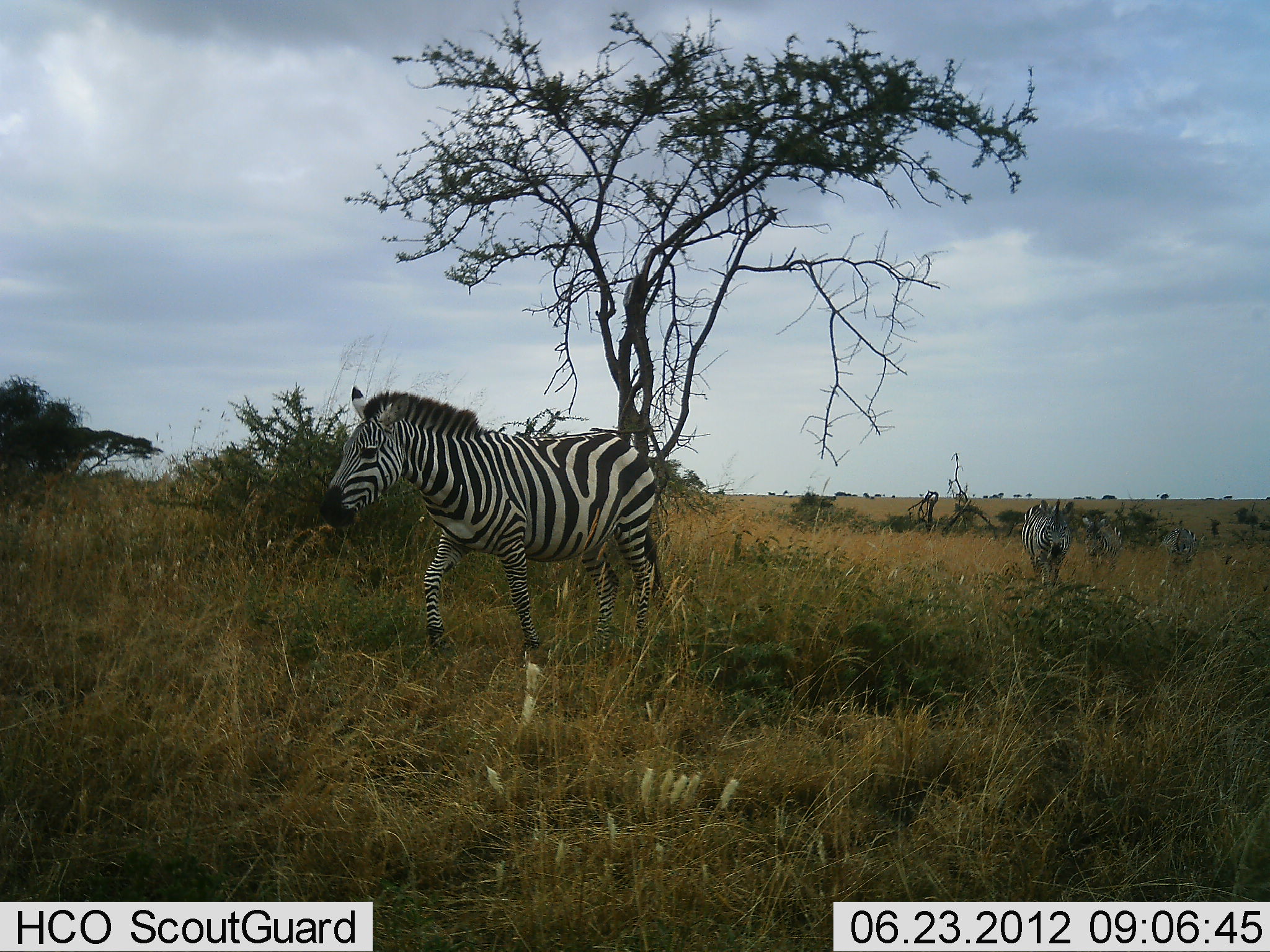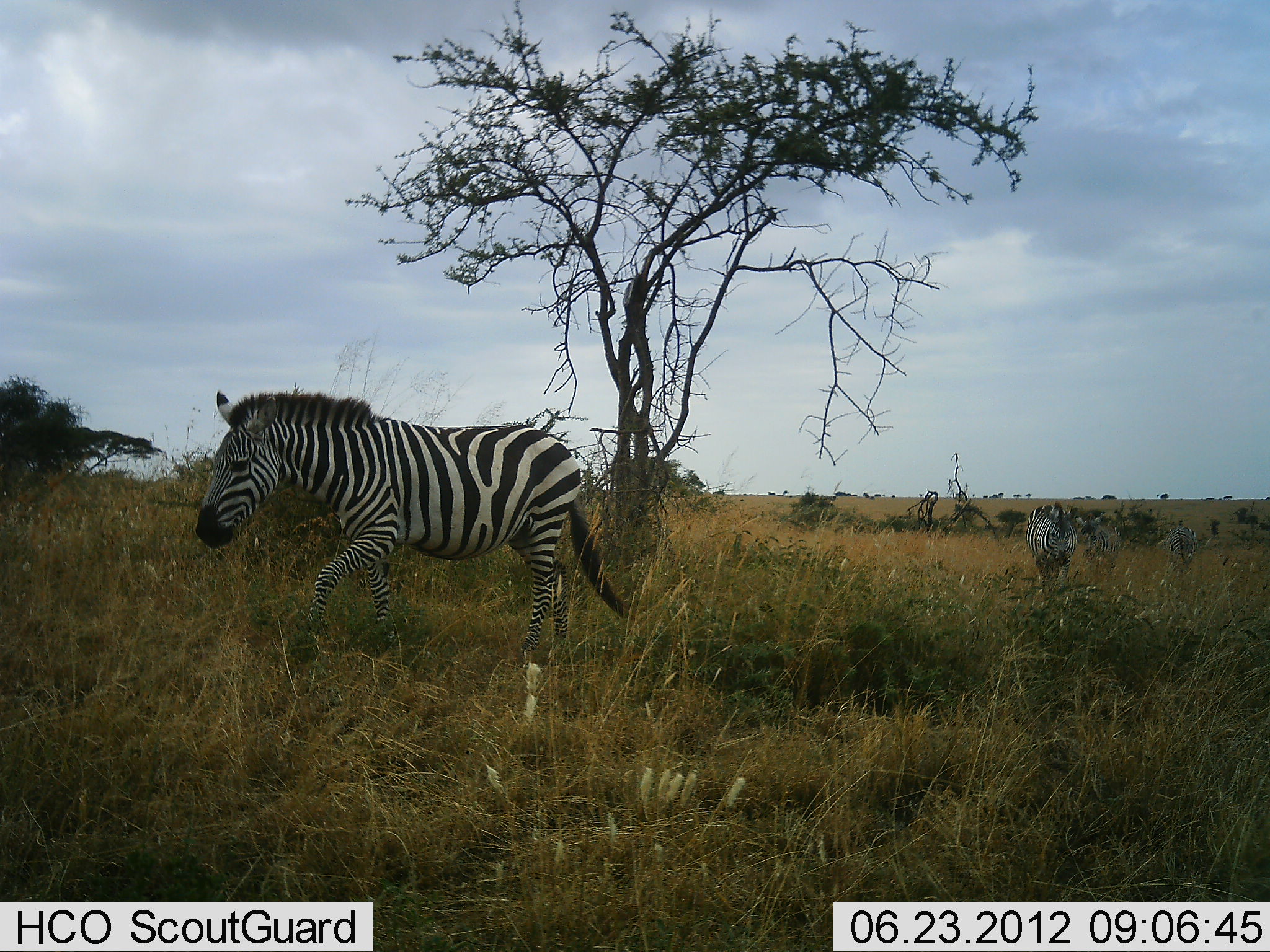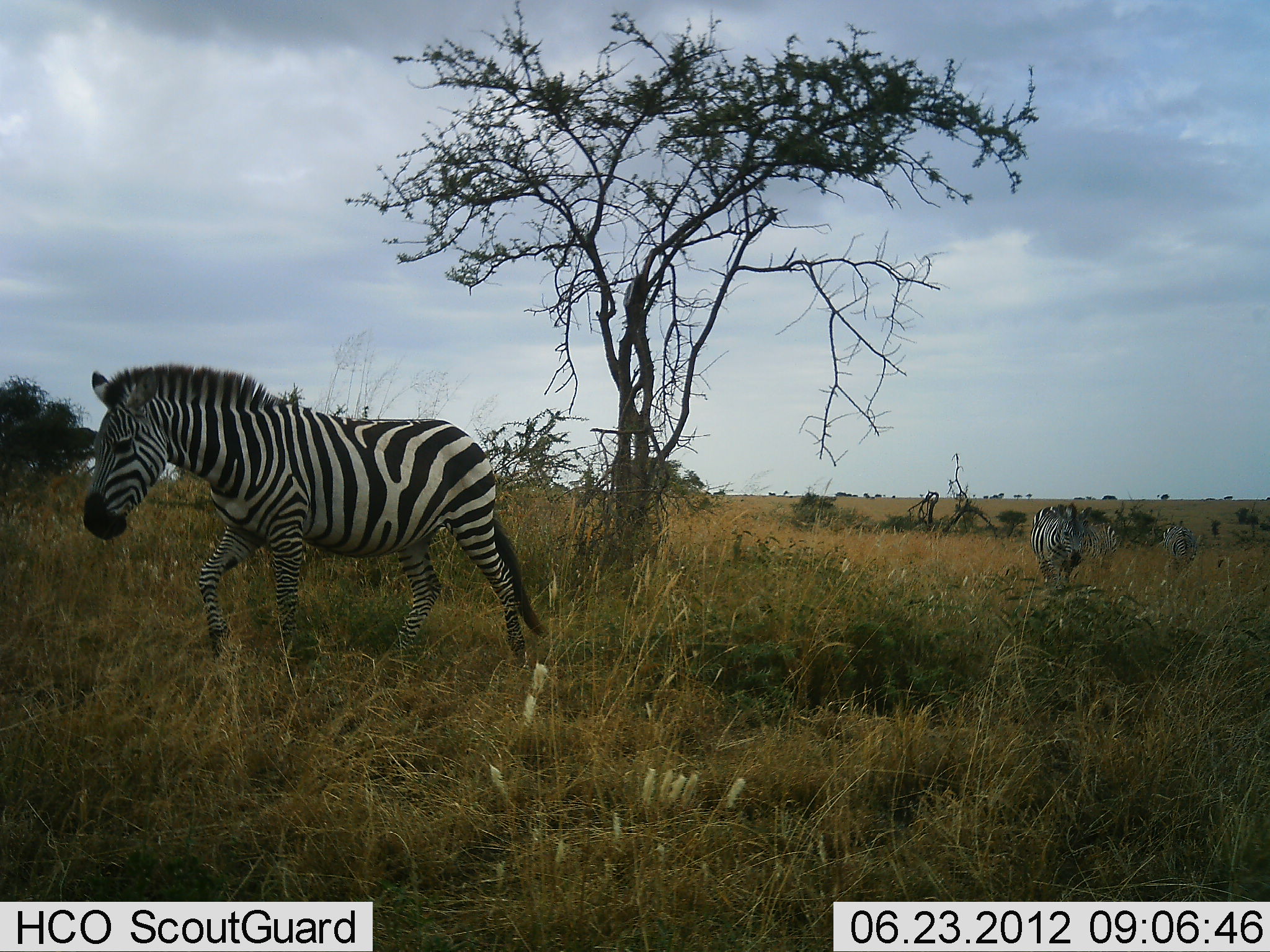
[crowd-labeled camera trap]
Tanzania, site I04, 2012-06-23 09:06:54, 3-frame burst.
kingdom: Animalia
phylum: Chordata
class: Mammalia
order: Perissodactyla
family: Equidae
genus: Equus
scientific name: Equus quagga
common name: plains zebra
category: zebra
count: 4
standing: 0%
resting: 0%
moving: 100%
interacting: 0%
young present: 0%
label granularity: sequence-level